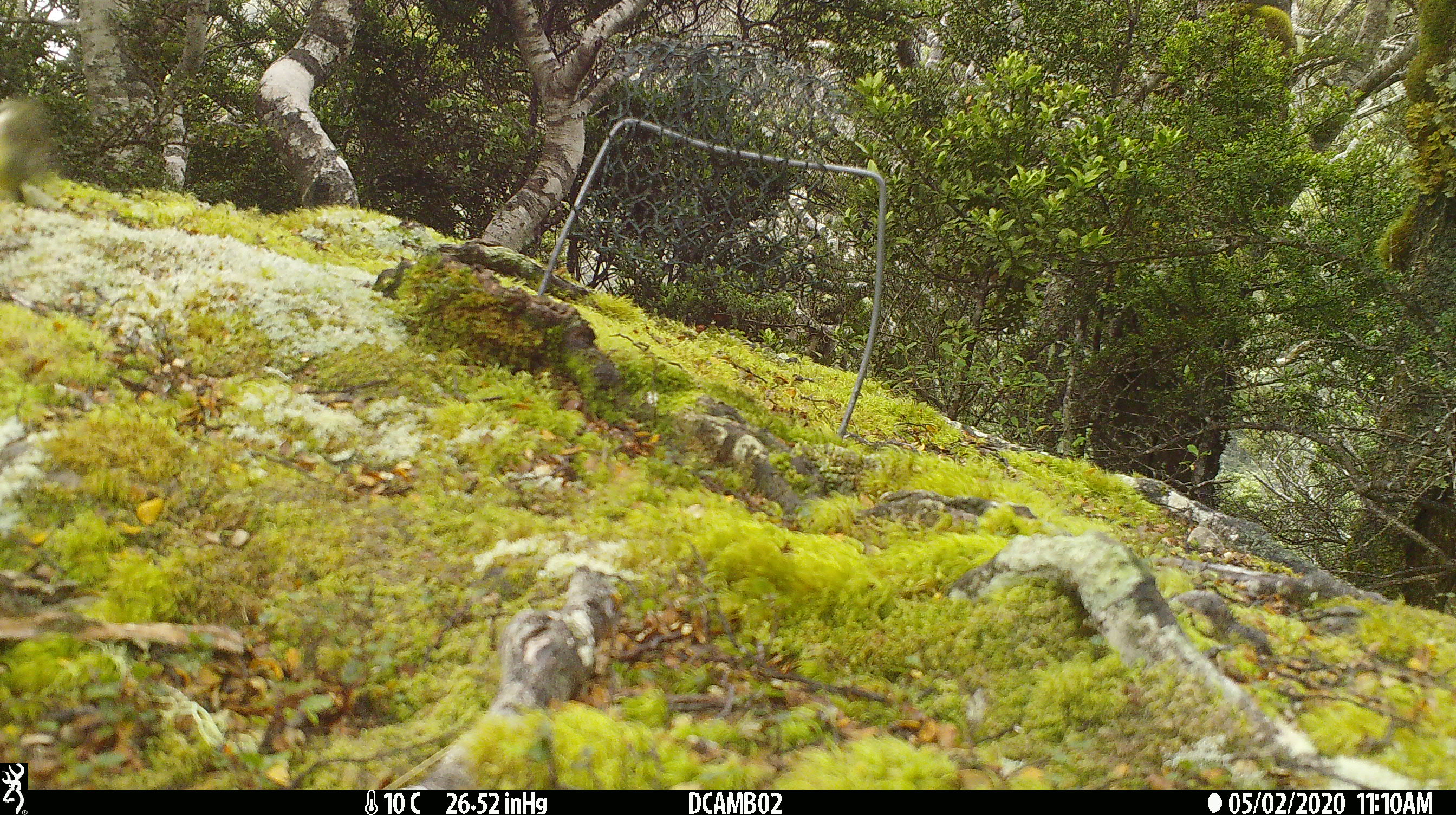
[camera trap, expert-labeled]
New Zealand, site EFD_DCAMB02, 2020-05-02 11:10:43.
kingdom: Animalia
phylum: Chordata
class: Aves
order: Passeriformes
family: Acanthisittidae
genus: Acanthisitta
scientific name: Acanthisitta chloris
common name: rifleman